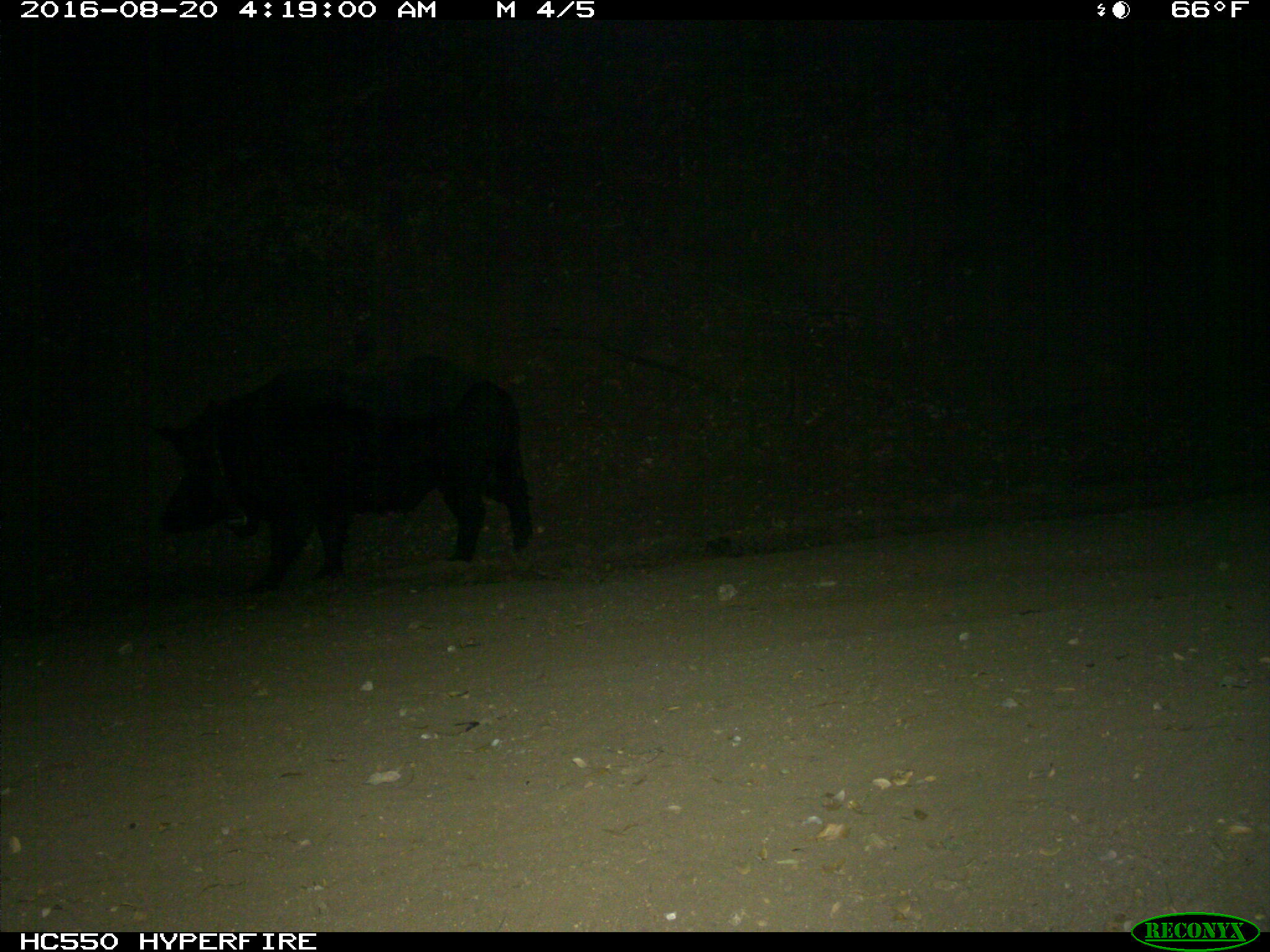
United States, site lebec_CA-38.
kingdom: Animalia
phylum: Chordata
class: Mammalia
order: Artiodactyla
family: Suidae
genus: Sus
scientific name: Sus scrofa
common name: wild boar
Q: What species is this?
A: Sus scrofa (wild boar).